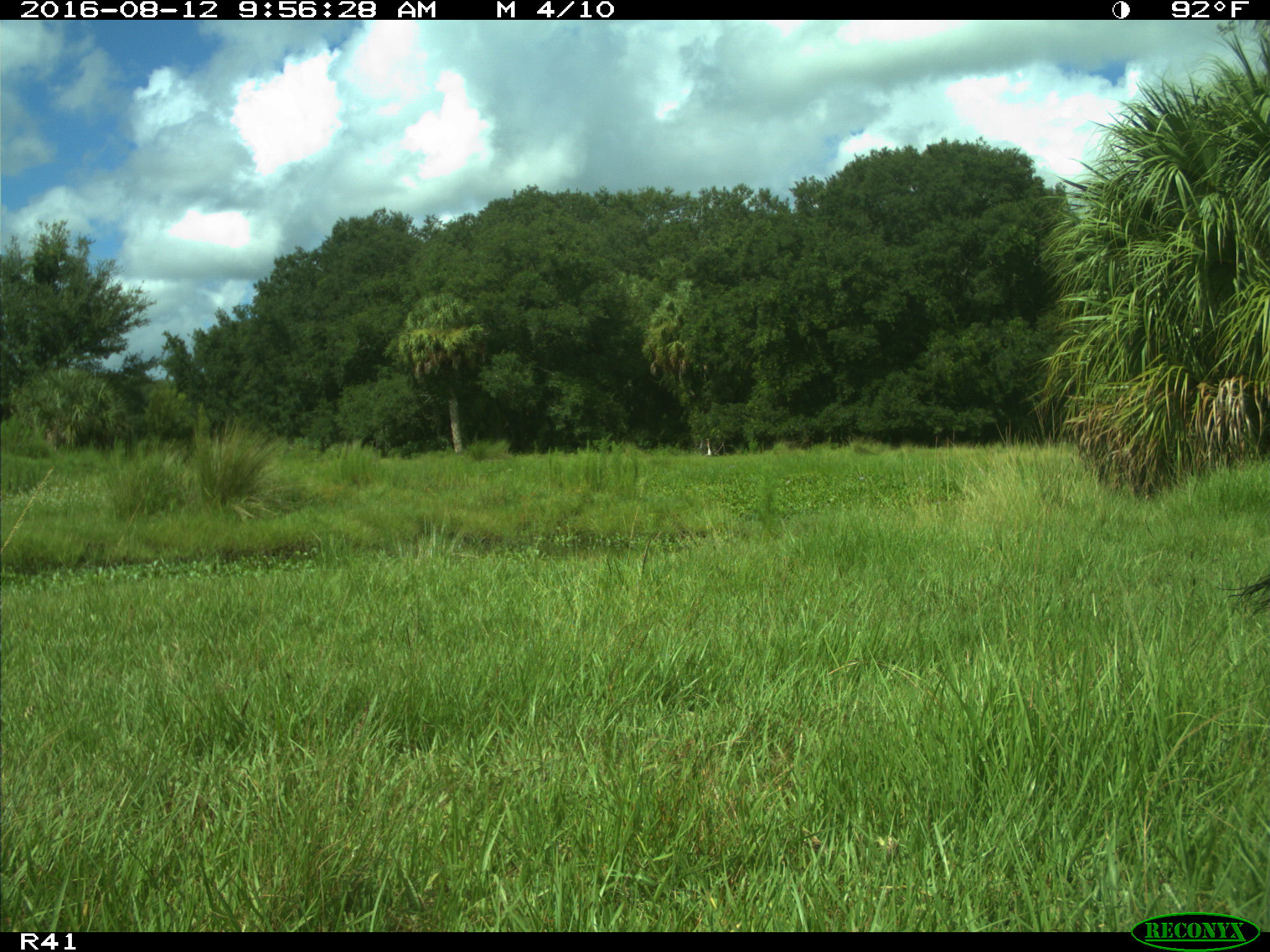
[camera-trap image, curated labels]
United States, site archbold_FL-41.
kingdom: Animalia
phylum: Chordata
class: Mammalia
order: Artiodactyla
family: Bovidae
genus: Bos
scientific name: Bos taurus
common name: domestic cow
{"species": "Bos taurus (domestic cow)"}